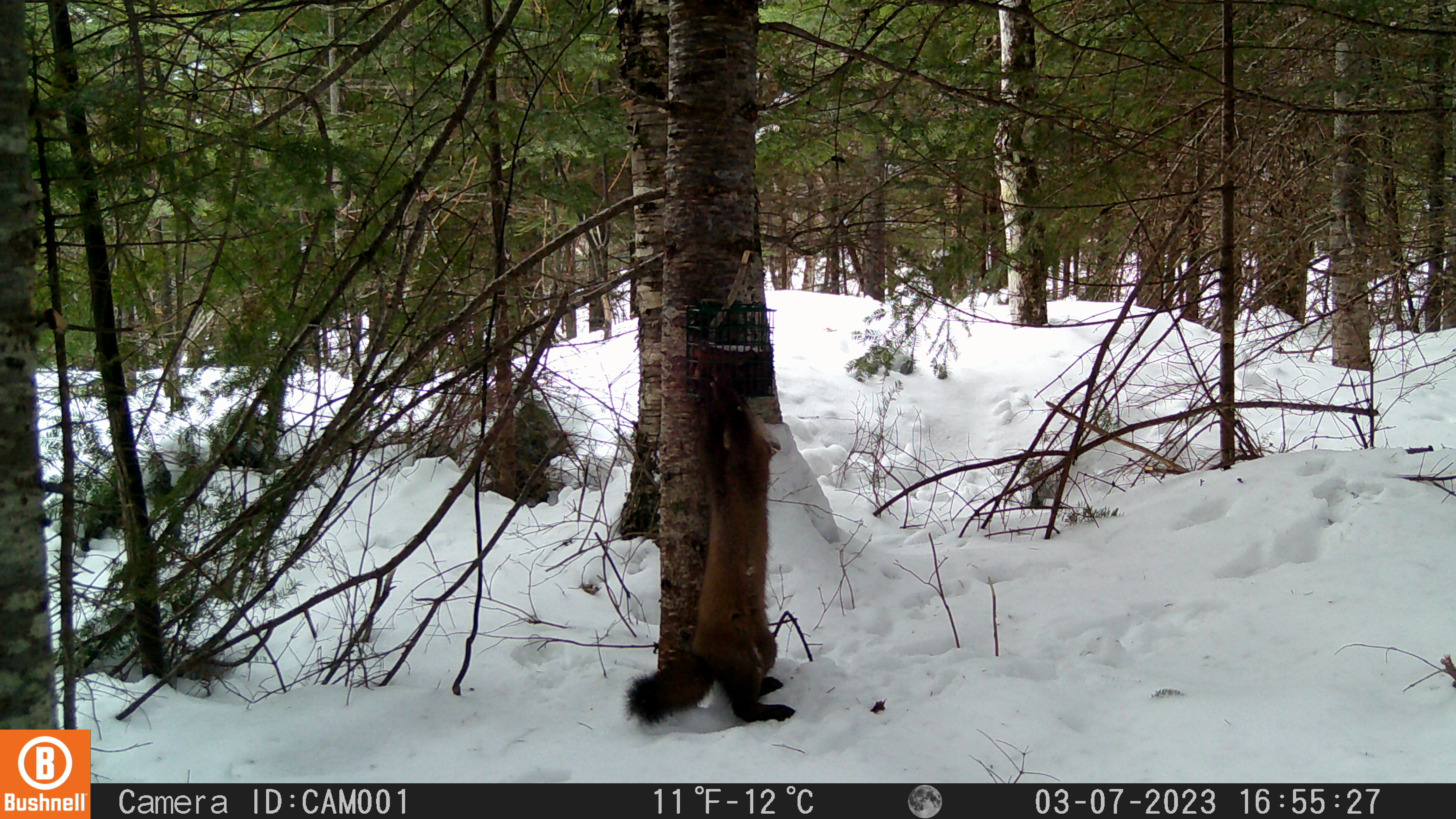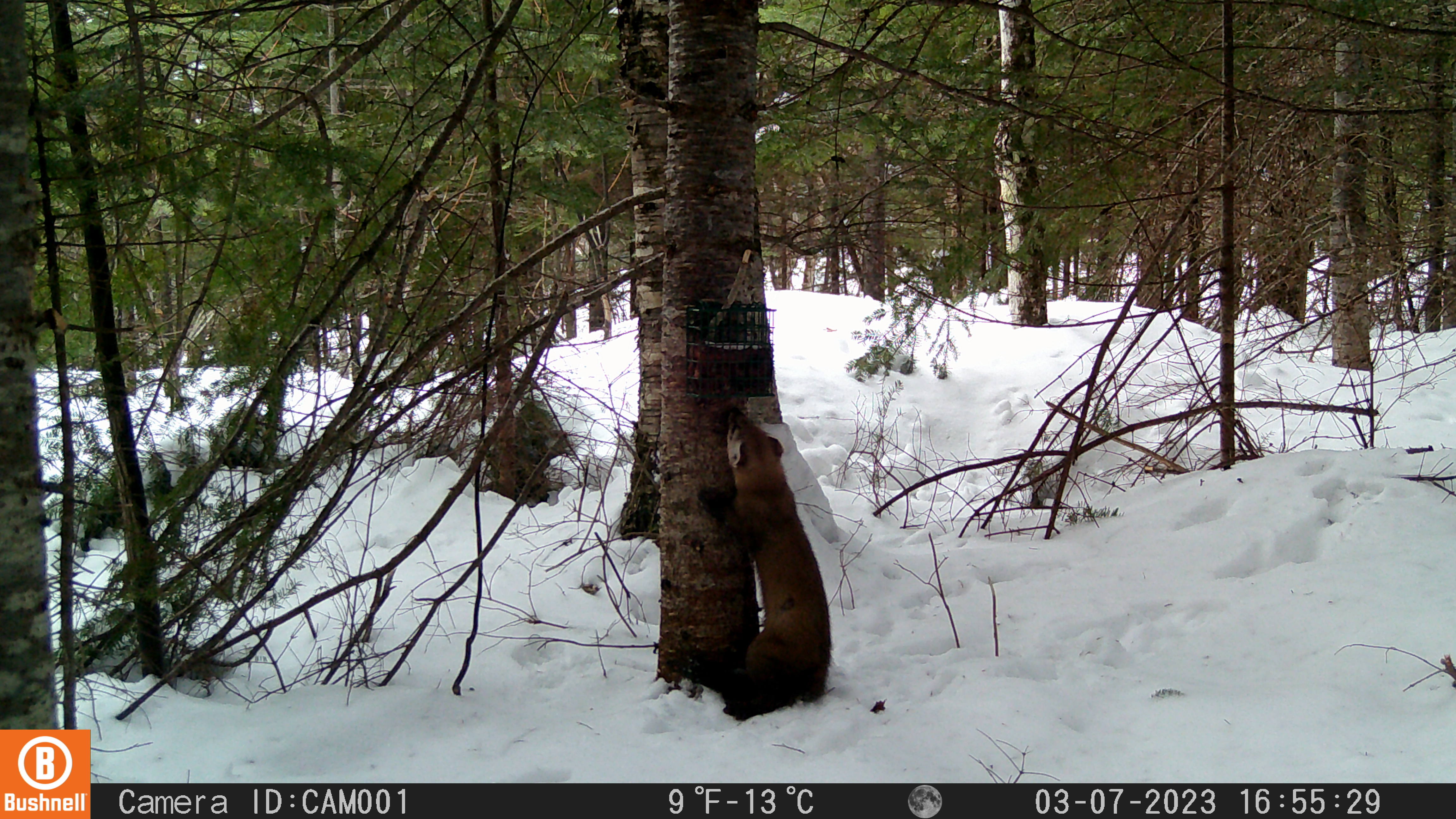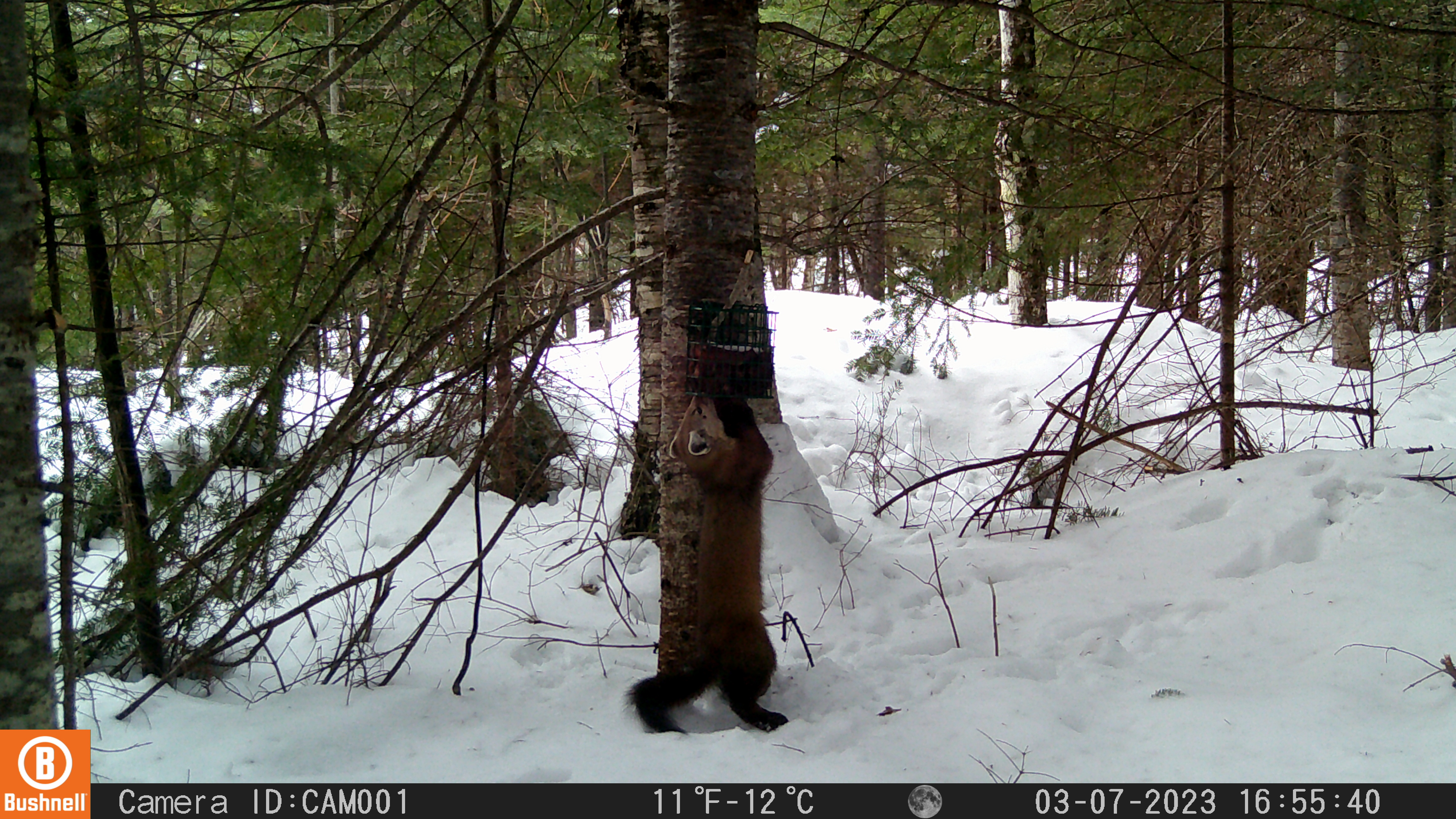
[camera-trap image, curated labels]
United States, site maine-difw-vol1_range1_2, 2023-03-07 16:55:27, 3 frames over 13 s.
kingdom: Animalia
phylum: Chordata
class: Mammalia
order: Carnivora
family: Mustelidae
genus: Martes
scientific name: Martes americana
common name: american marten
American marten (Martes americana).